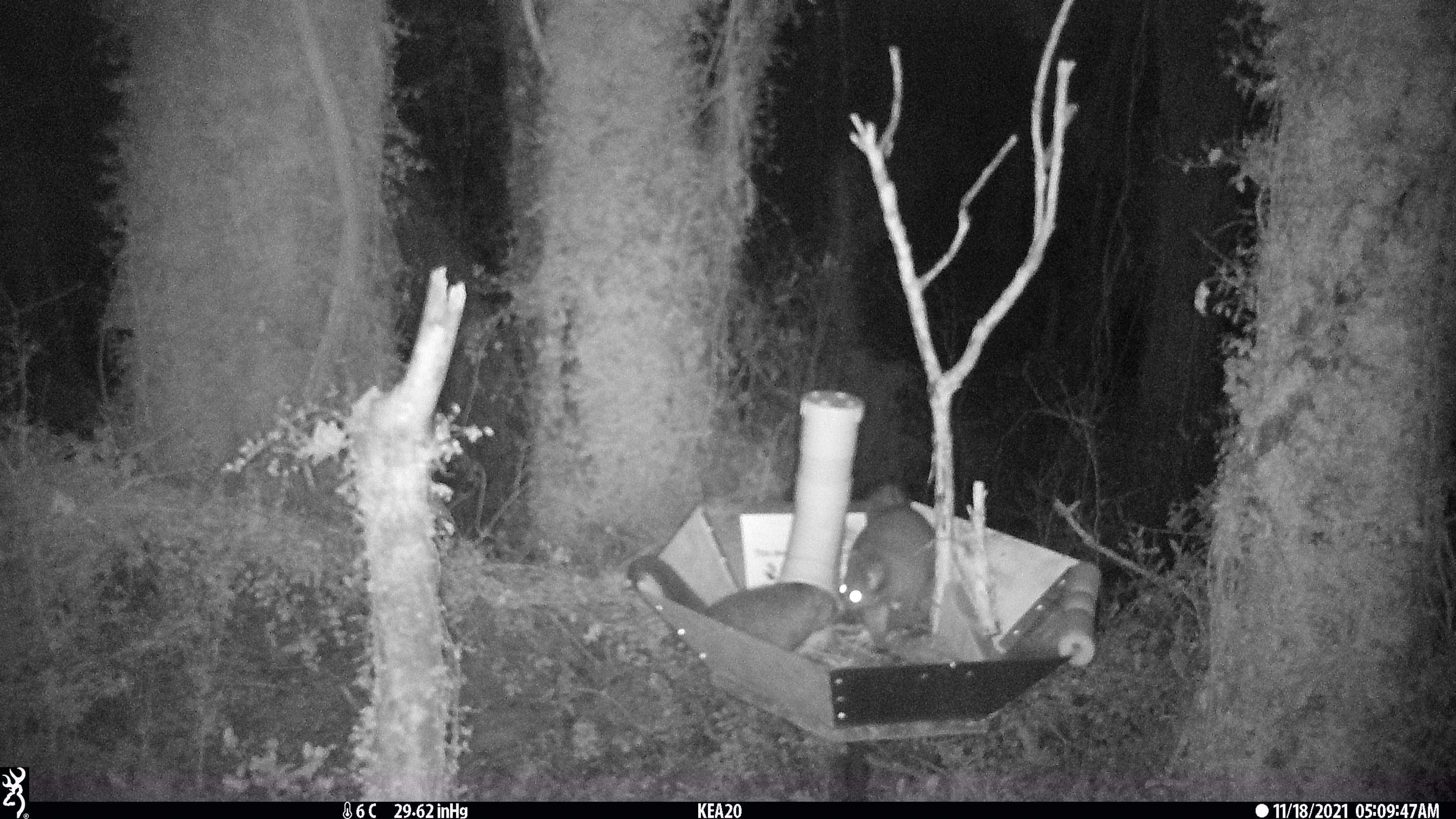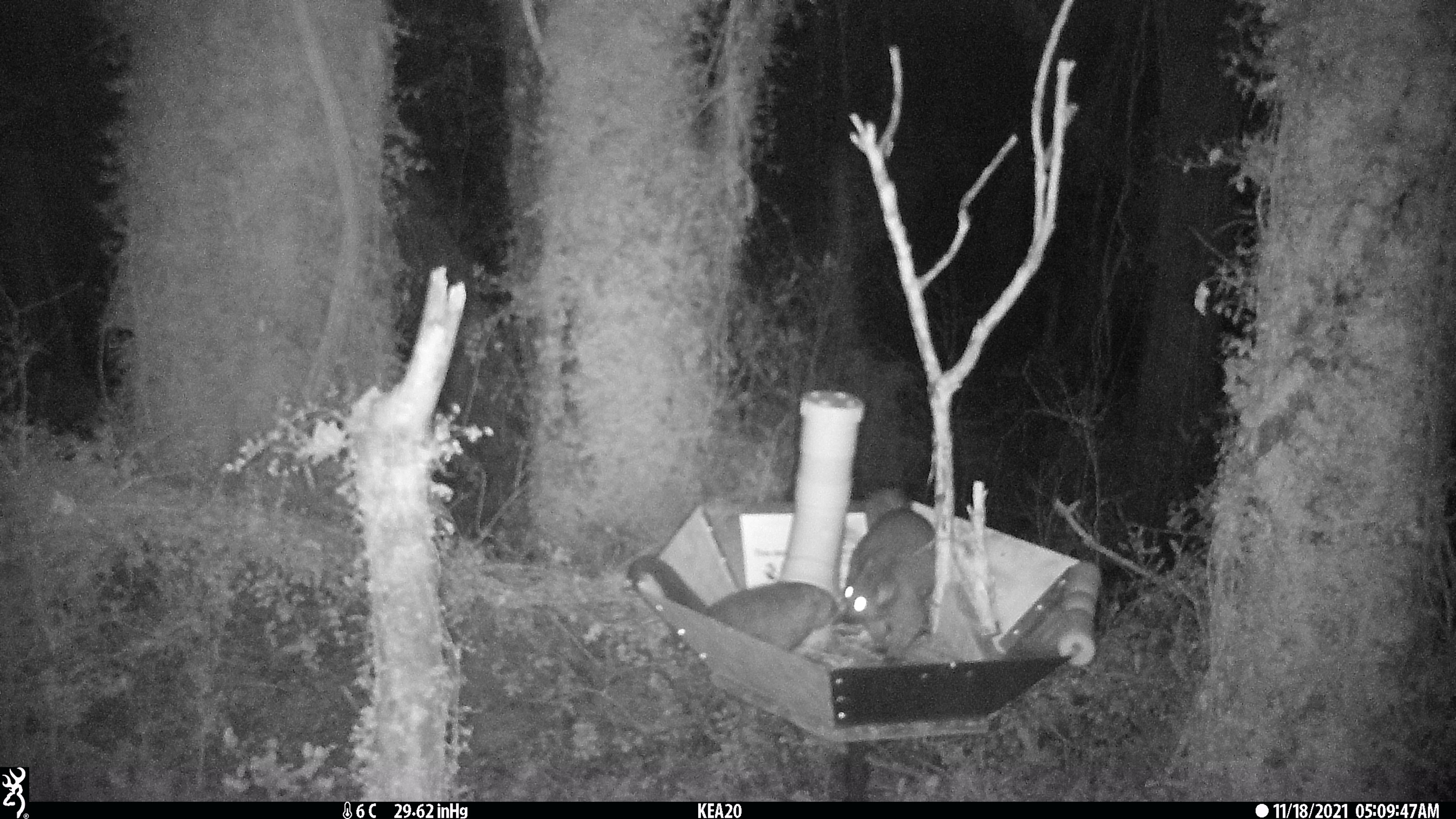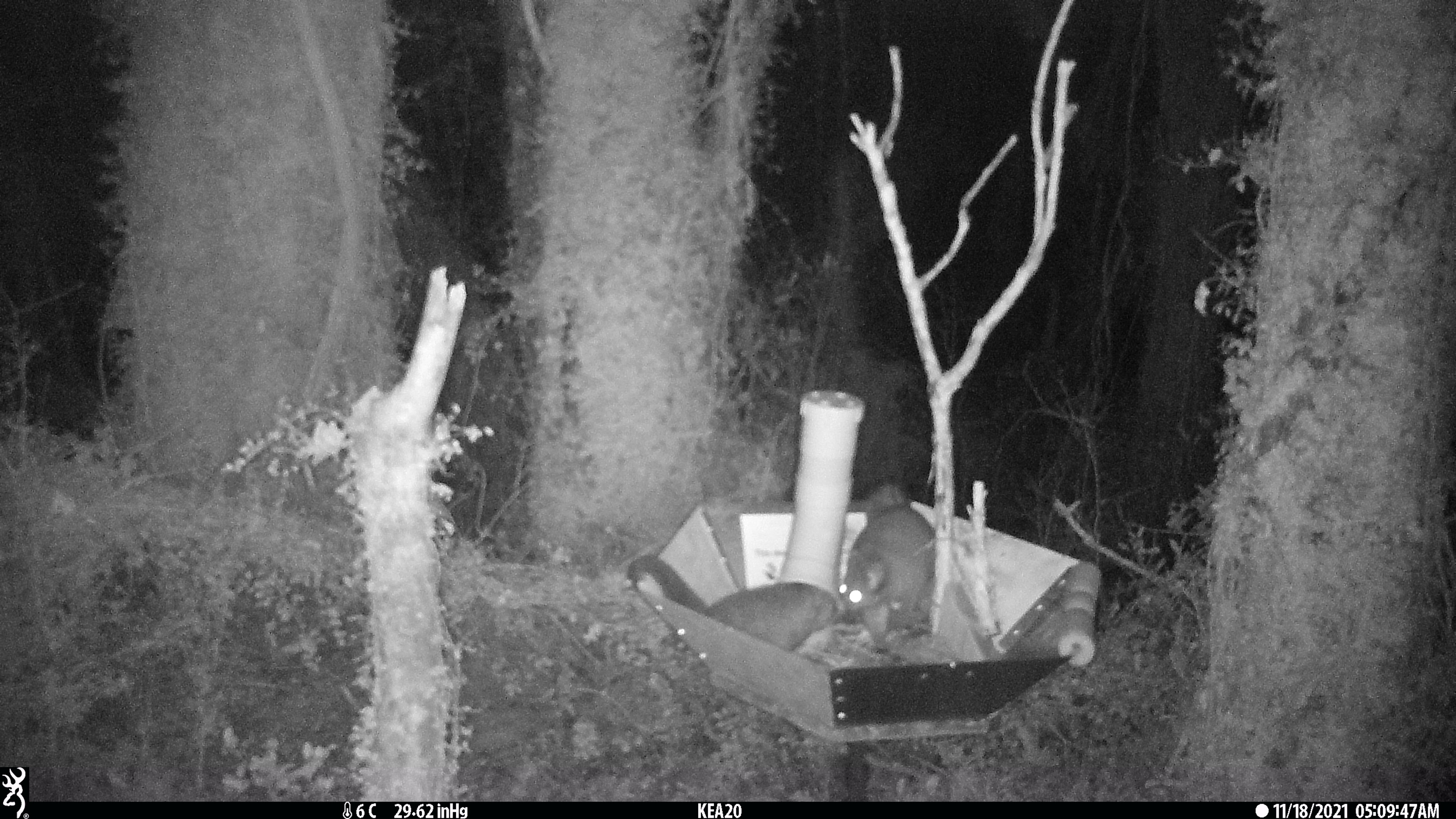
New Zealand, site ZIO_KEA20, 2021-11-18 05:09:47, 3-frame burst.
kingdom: Animalia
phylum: Chordata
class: Mammalia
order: Diprotodontia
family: Phalangeridae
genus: Trichosurus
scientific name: Trichosurus vulpecula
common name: common brushtail possum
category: possum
Possum (common brushtail possum) (Trichosurus vulpecula).